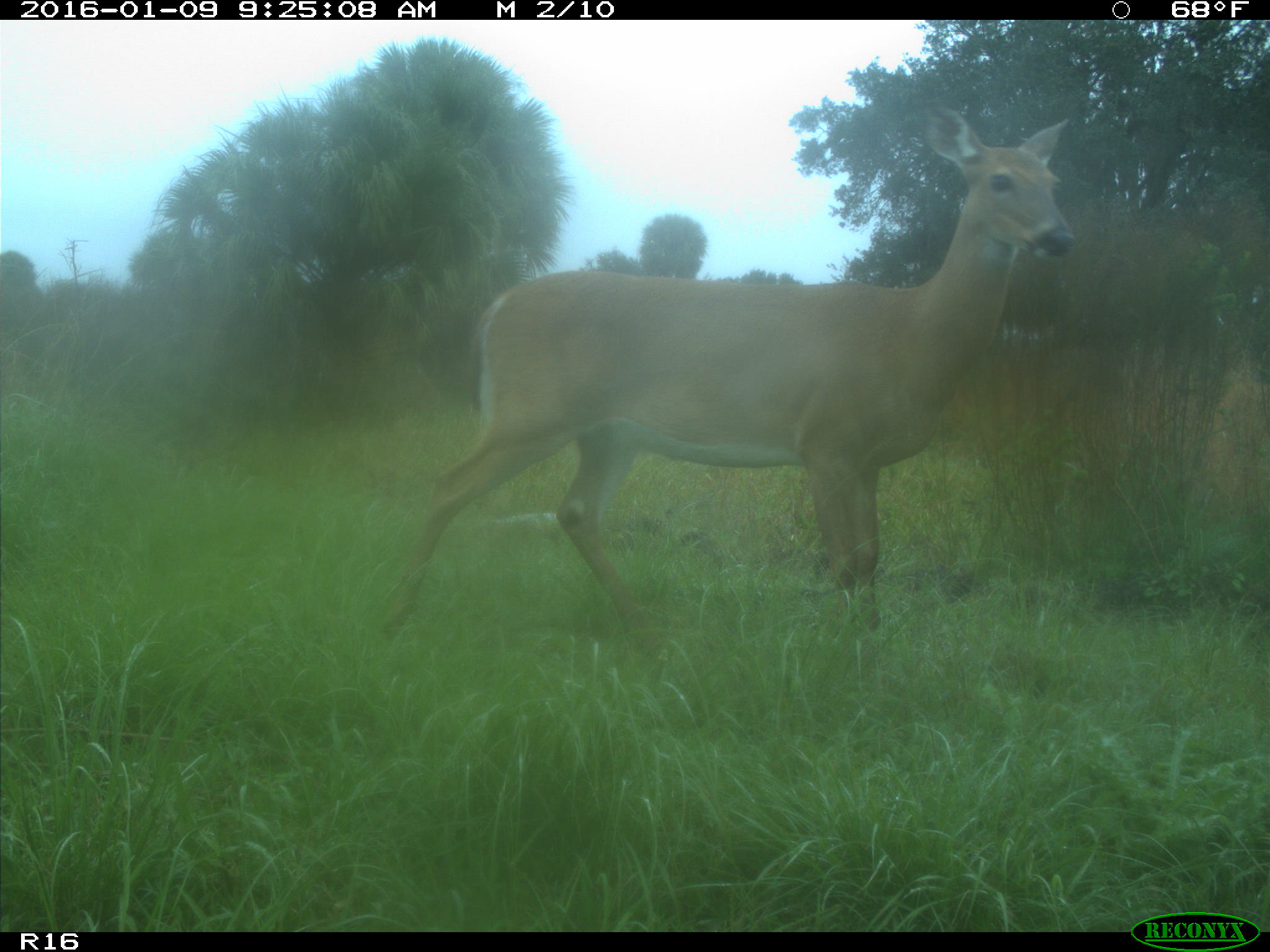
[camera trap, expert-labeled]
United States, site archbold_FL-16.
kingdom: Animalia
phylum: Chordata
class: Mammalia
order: Artiodactyla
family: Cervidae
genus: Odocoileus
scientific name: Odocoileus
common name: deer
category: unidentified deer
Unidentified deer (deer) (Odocoileus).